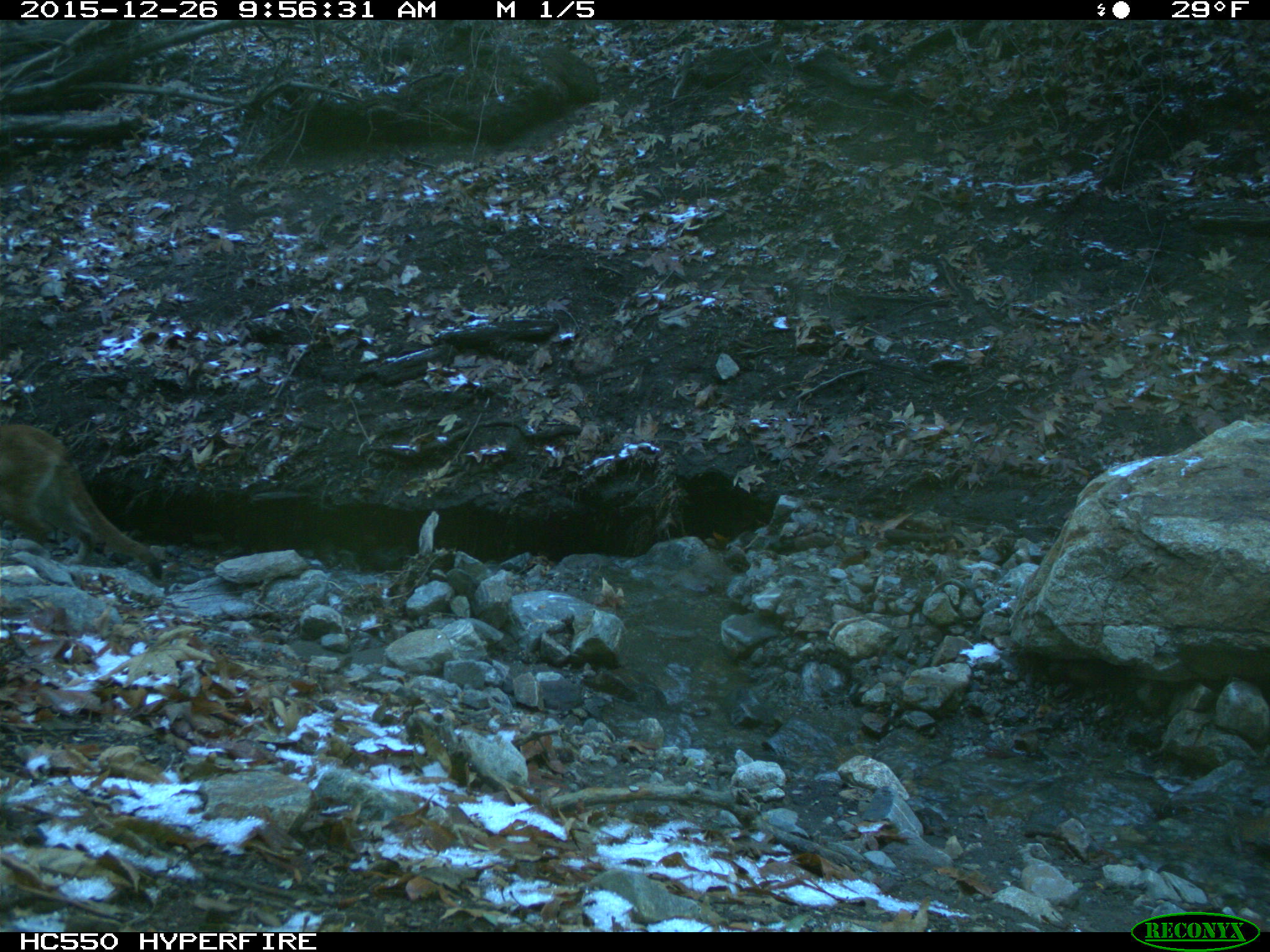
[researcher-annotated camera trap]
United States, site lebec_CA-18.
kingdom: Animalia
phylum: Chordata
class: Mammalia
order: Carnivora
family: Felidae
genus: Puma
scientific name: Puma concolor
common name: mountain lion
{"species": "Puma concolor (mountain lion)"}